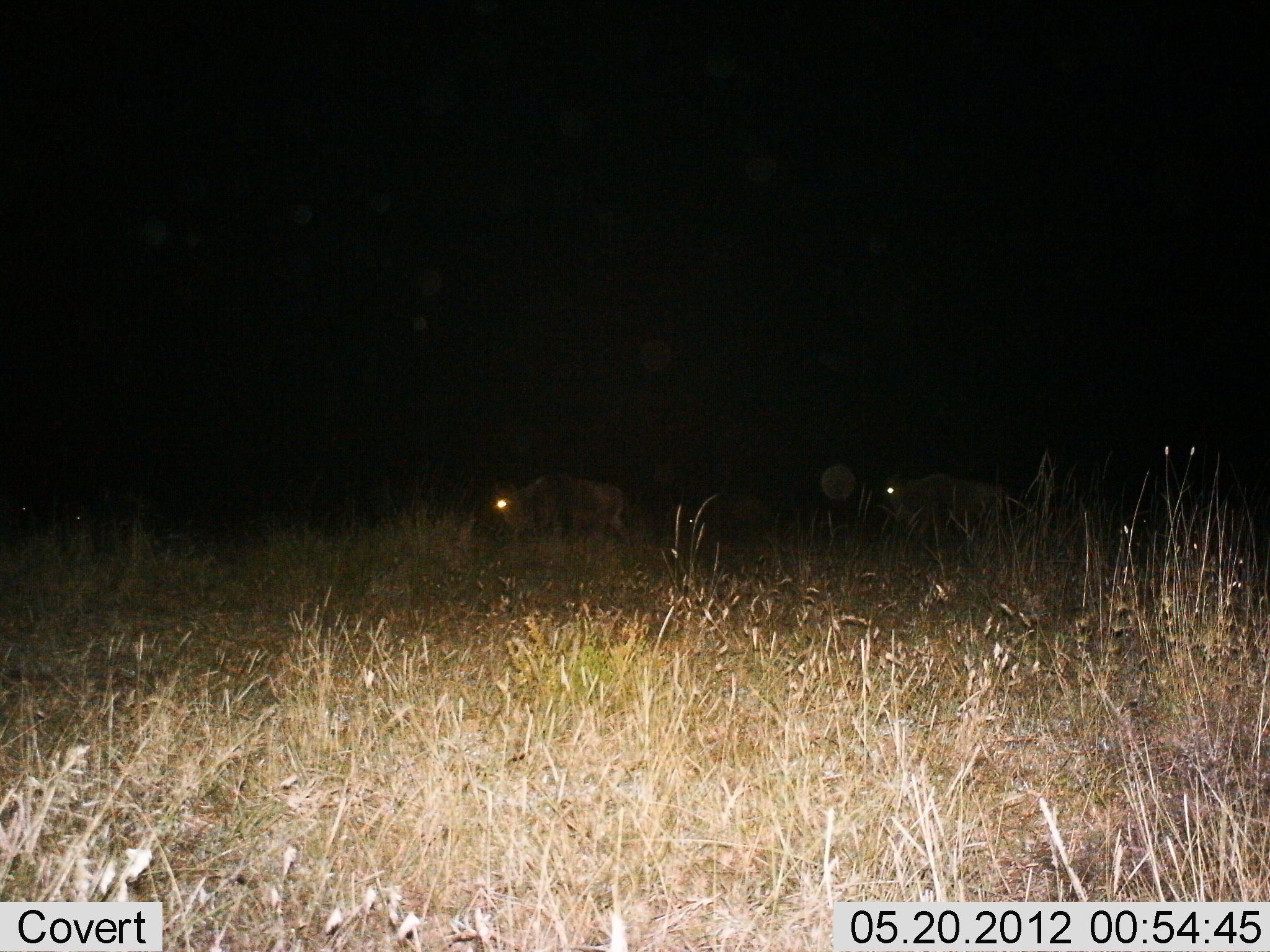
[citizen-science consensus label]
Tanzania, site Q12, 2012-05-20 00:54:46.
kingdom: Animalia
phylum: Chordata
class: Mammalia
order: Artiodactyla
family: Bovidae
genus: Connochaetes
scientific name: Connochaetes taurinus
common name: blue wildebeest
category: wildebeest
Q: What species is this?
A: Wildebeest (blue wildebeest) (Connochaetes taurinus).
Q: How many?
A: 2.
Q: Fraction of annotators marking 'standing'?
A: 10%.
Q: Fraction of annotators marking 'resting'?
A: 0%.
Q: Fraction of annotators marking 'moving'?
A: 90%.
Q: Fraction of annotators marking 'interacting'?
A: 0%.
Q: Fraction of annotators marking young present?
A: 0%.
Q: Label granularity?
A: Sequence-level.